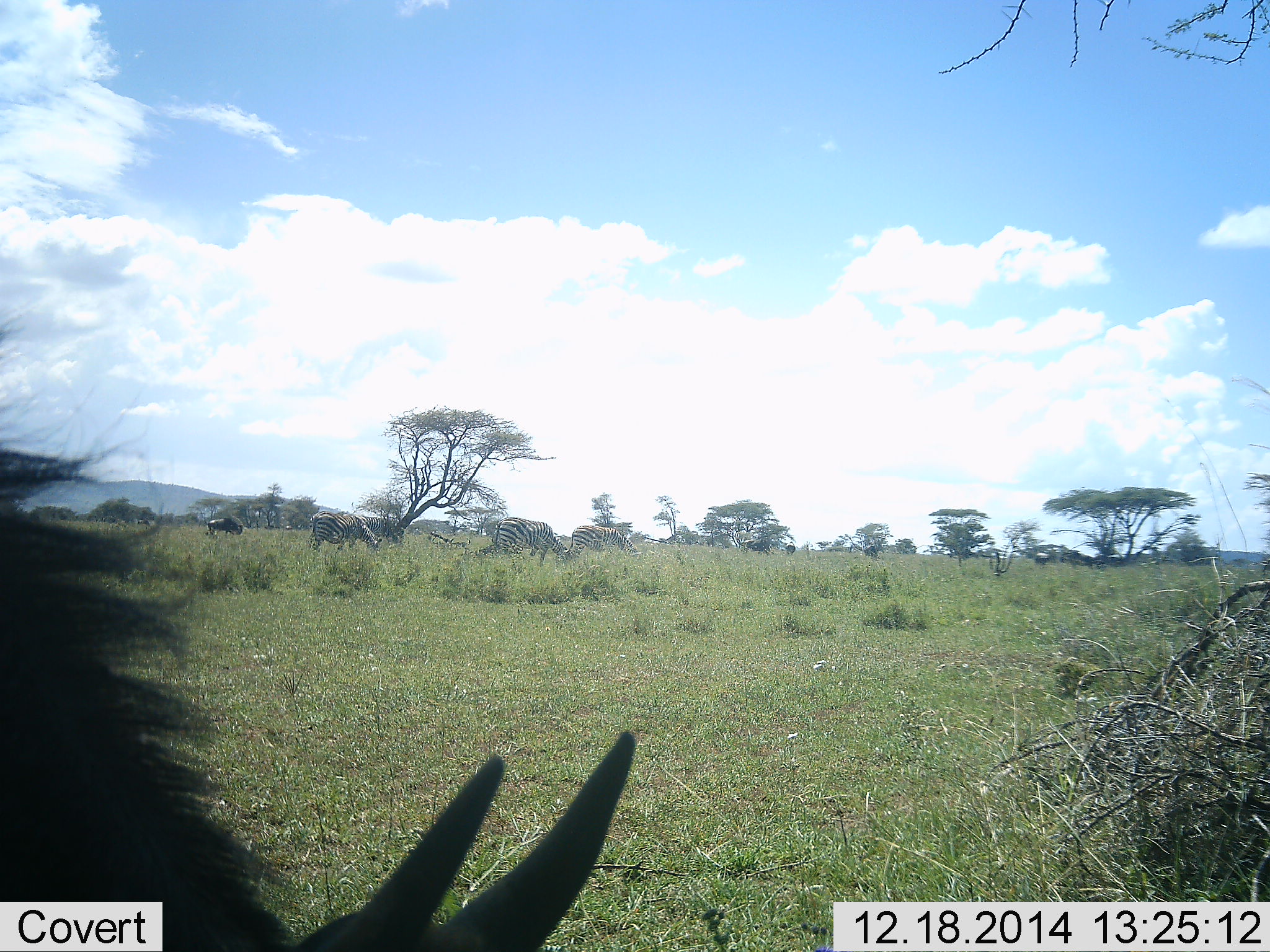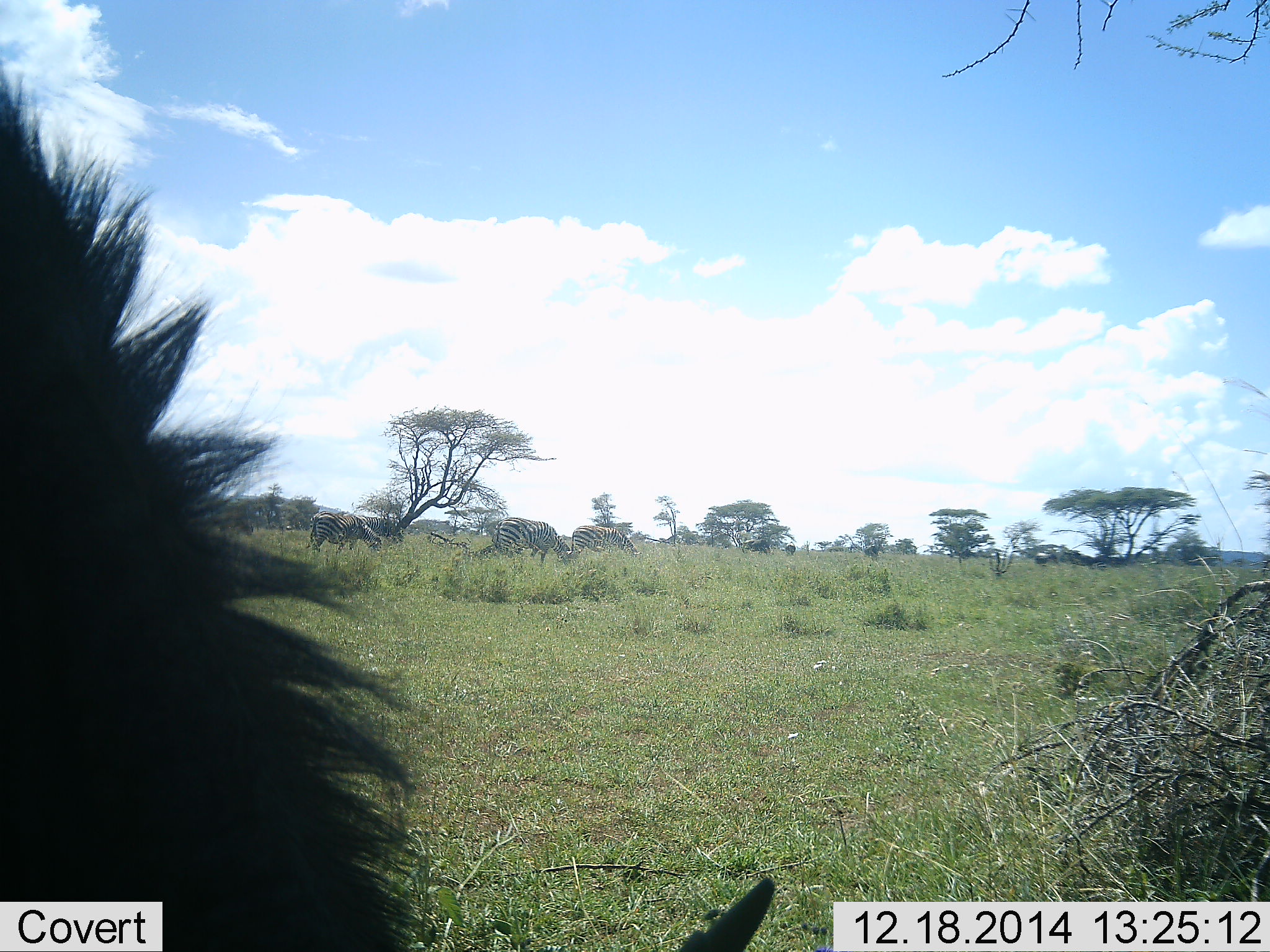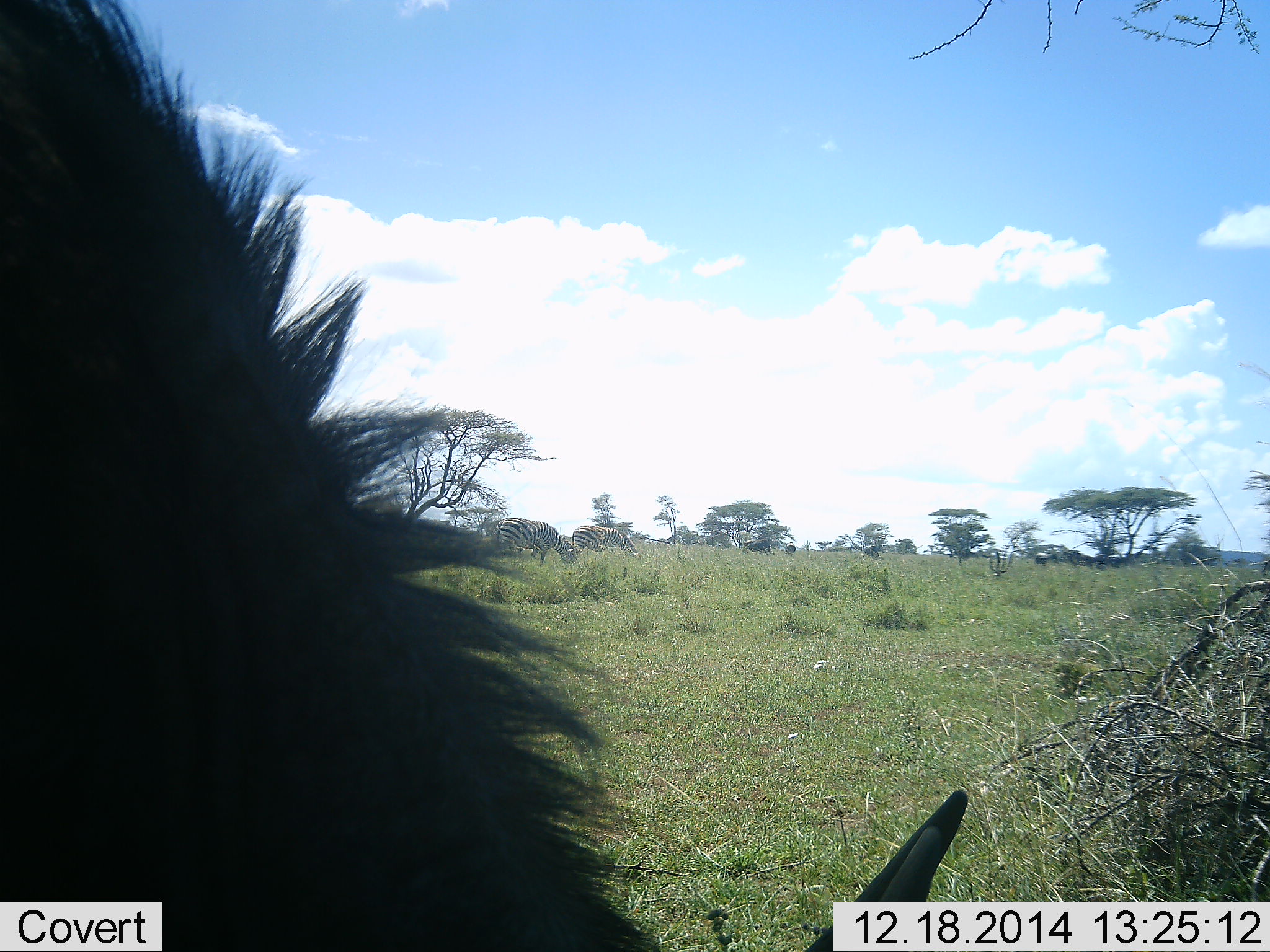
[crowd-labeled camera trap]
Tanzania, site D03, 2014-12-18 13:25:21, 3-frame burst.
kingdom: Animalia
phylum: Chordata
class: Mammalia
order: Perissodactyla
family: Equidae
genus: Equus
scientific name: Equus quagga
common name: plains zebra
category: zebra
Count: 4.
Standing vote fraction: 20%.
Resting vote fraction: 0%.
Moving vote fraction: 7%.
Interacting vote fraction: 0%.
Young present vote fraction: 0%.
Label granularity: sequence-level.